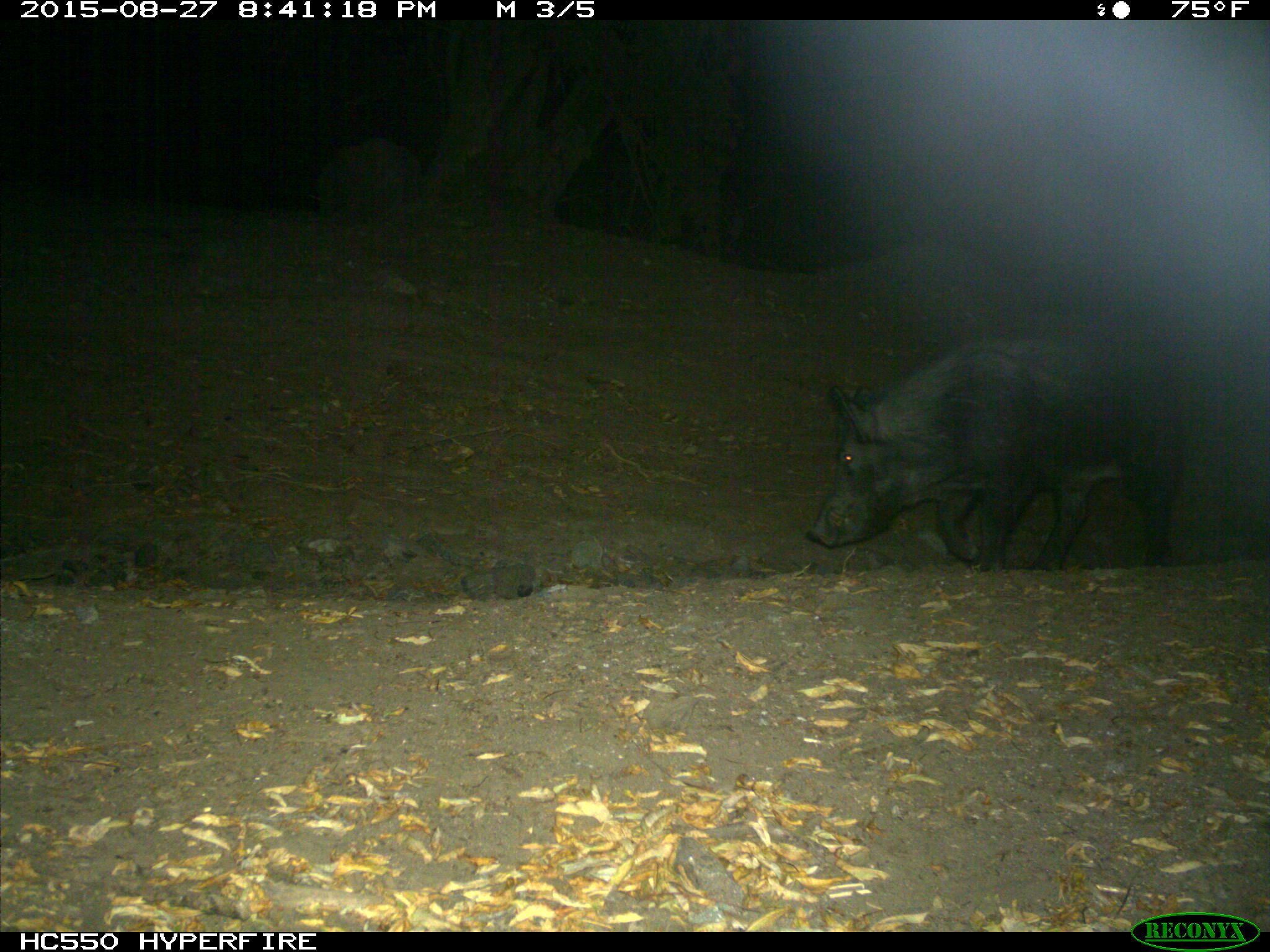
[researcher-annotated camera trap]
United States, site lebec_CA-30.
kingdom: Animalia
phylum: Chordata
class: Mammalia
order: Artiodactyla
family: Suidae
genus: Sus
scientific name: Sus scrofa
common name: wild boar